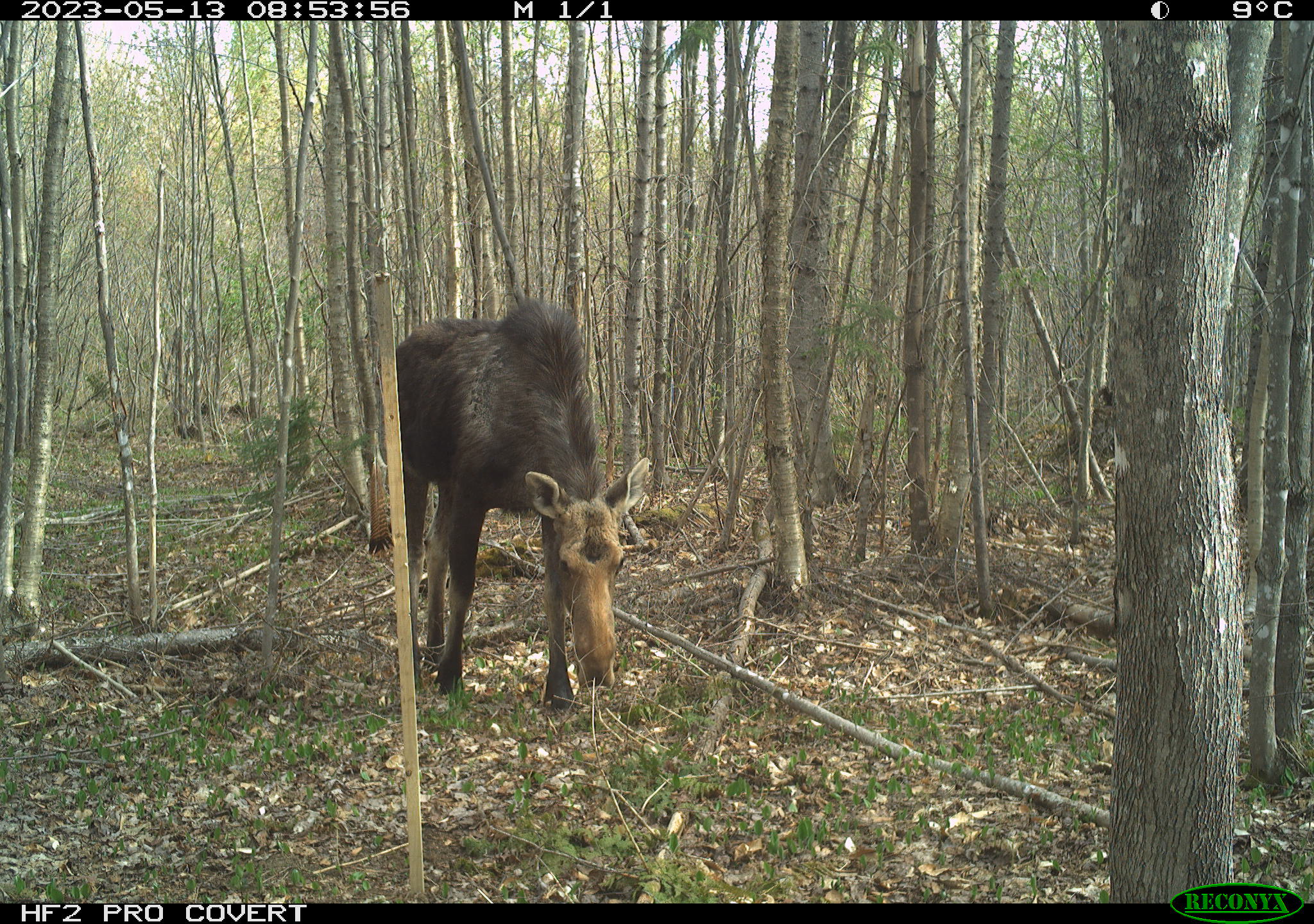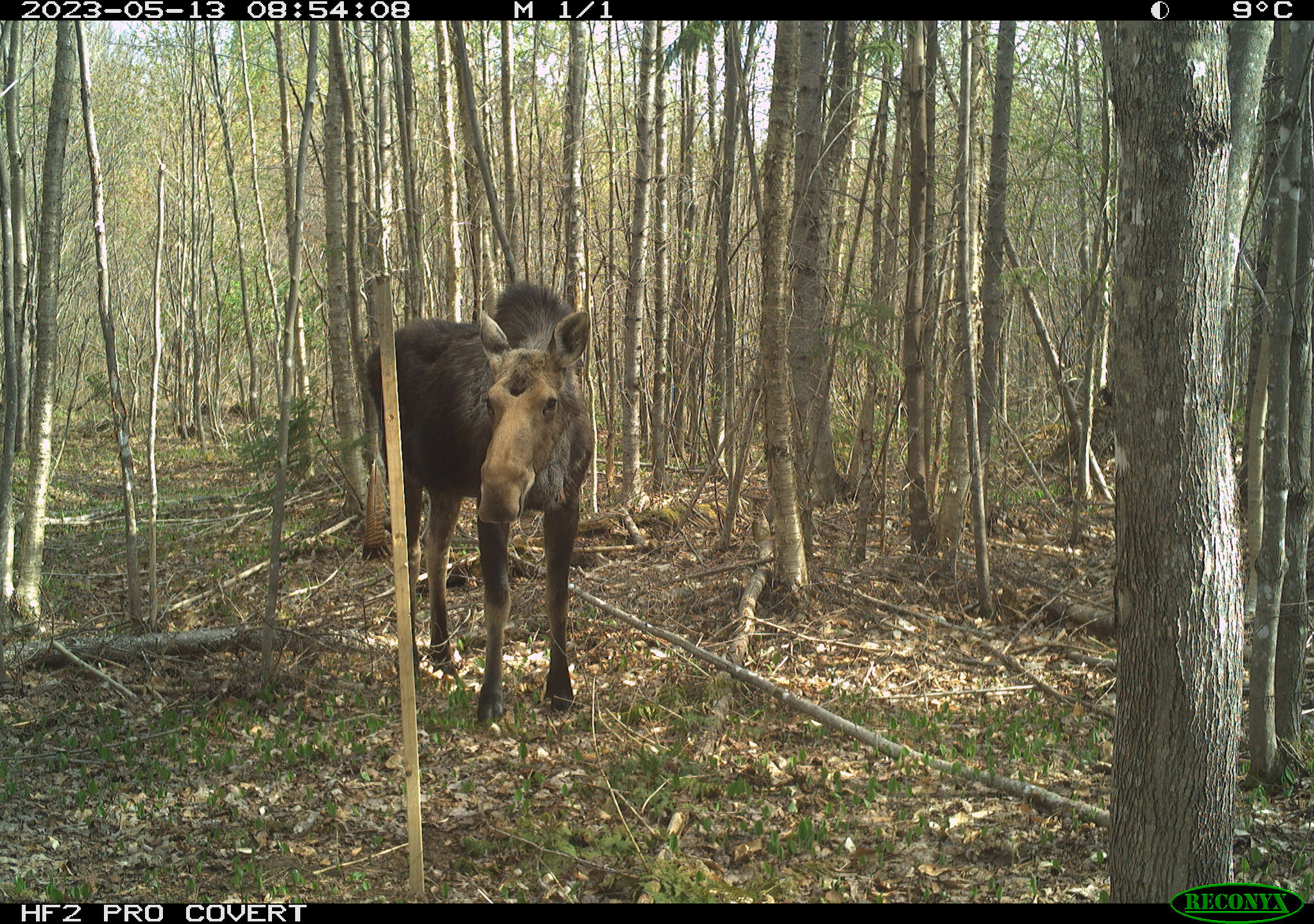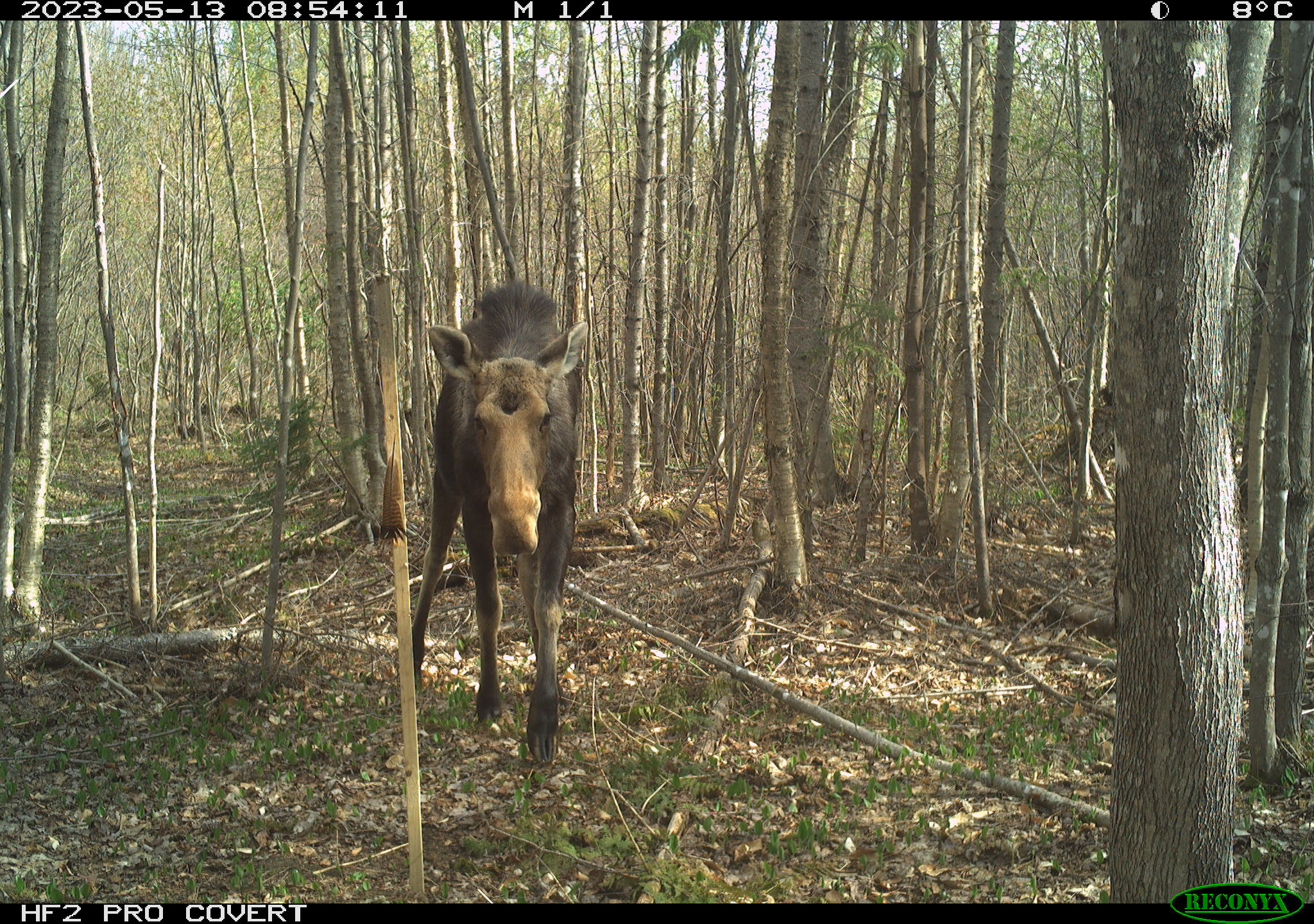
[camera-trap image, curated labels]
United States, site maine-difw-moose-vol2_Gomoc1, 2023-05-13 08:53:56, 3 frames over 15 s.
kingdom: Animalia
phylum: Chordata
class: Mammalia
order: Artiodactyla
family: Cervidae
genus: Alces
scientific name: Alces alces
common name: moose